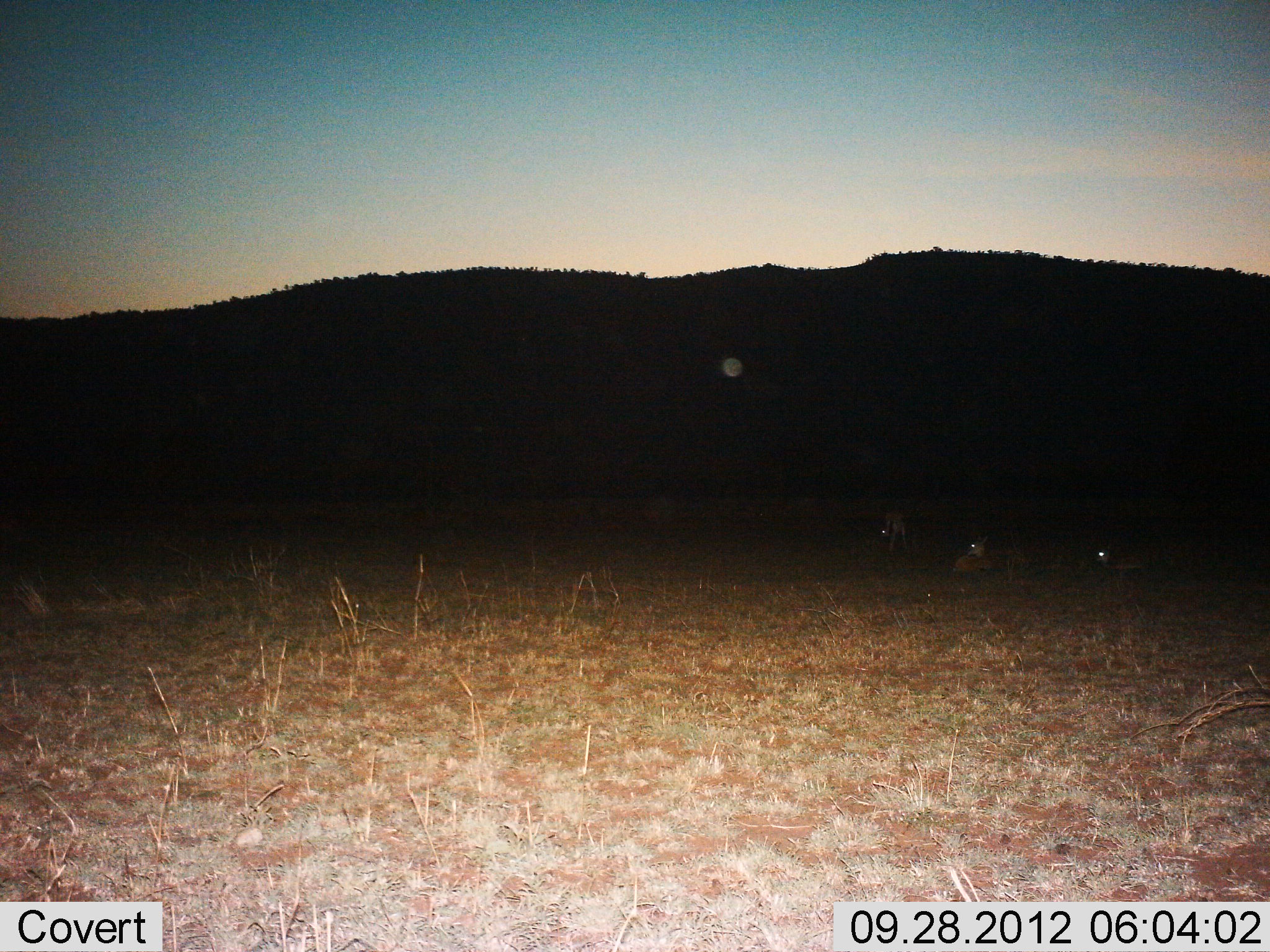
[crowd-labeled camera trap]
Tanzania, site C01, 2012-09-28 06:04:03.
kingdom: Animalia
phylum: Chordata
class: Mammalia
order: Artiodactyla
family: Bovidae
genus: Aepyceros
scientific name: Aepyceros melampus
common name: impala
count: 3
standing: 80%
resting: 100%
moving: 0%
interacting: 0%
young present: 0%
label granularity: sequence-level